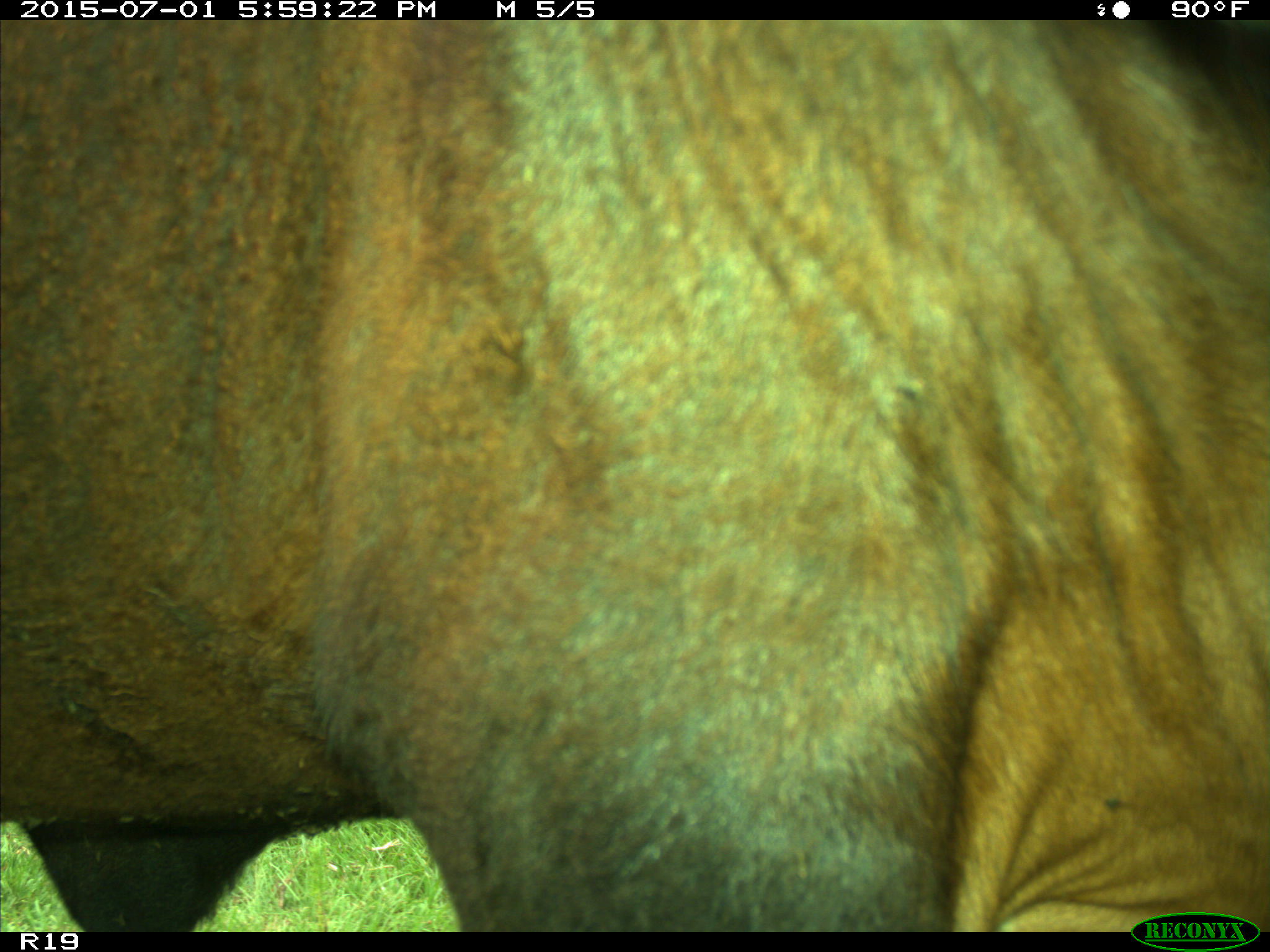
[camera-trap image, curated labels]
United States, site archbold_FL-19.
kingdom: Animalia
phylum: Chordata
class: Mammalia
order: Artiodactyla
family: Bovidae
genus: Bos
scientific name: Bos taurus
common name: domestic cow